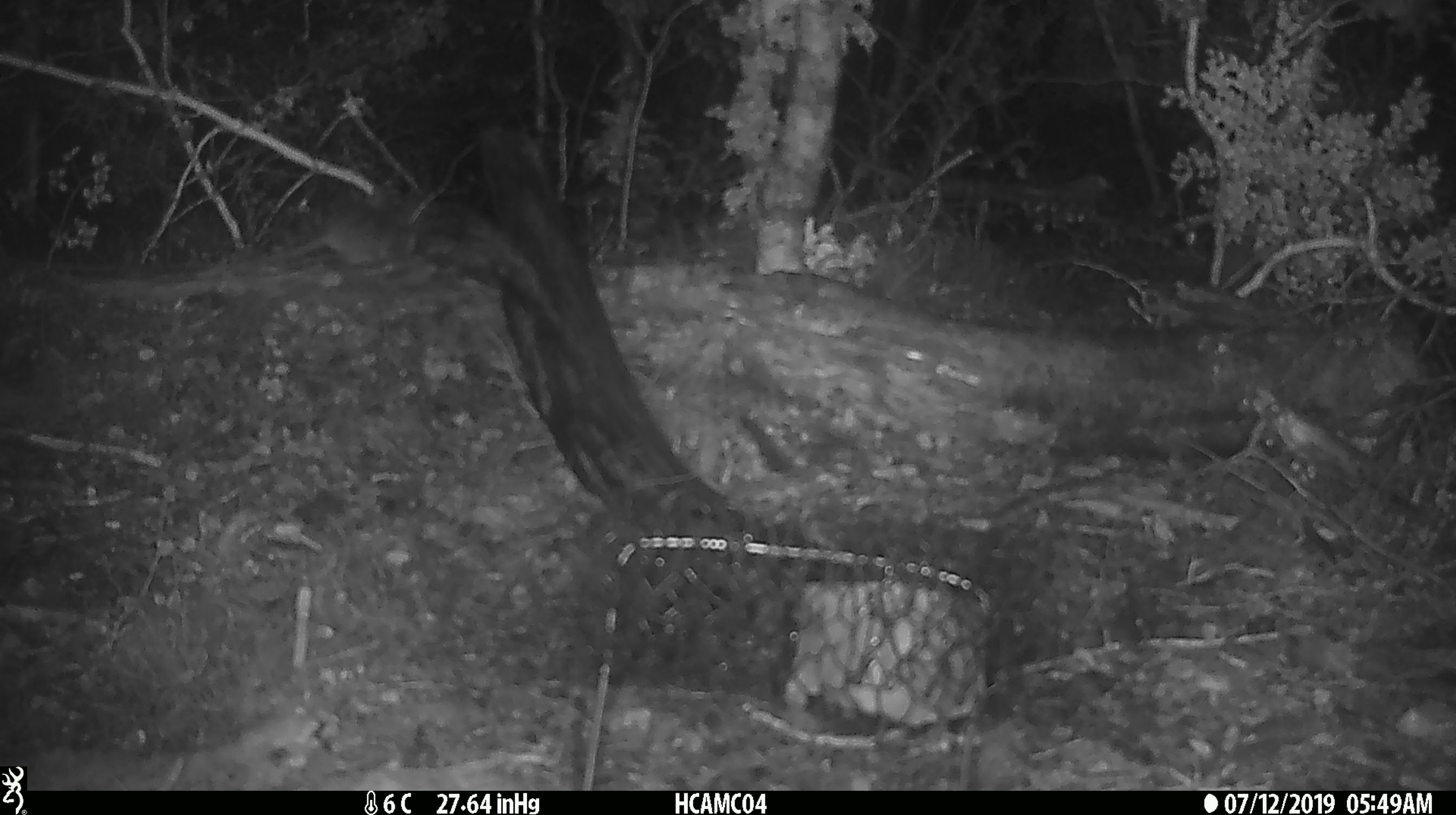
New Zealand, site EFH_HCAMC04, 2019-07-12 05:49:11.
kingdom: Animalia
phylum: Chordata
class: Mammalia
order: Rodentia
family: Muridae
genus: Mus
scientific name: Mus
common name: mouse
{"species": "mouse (Mus)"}